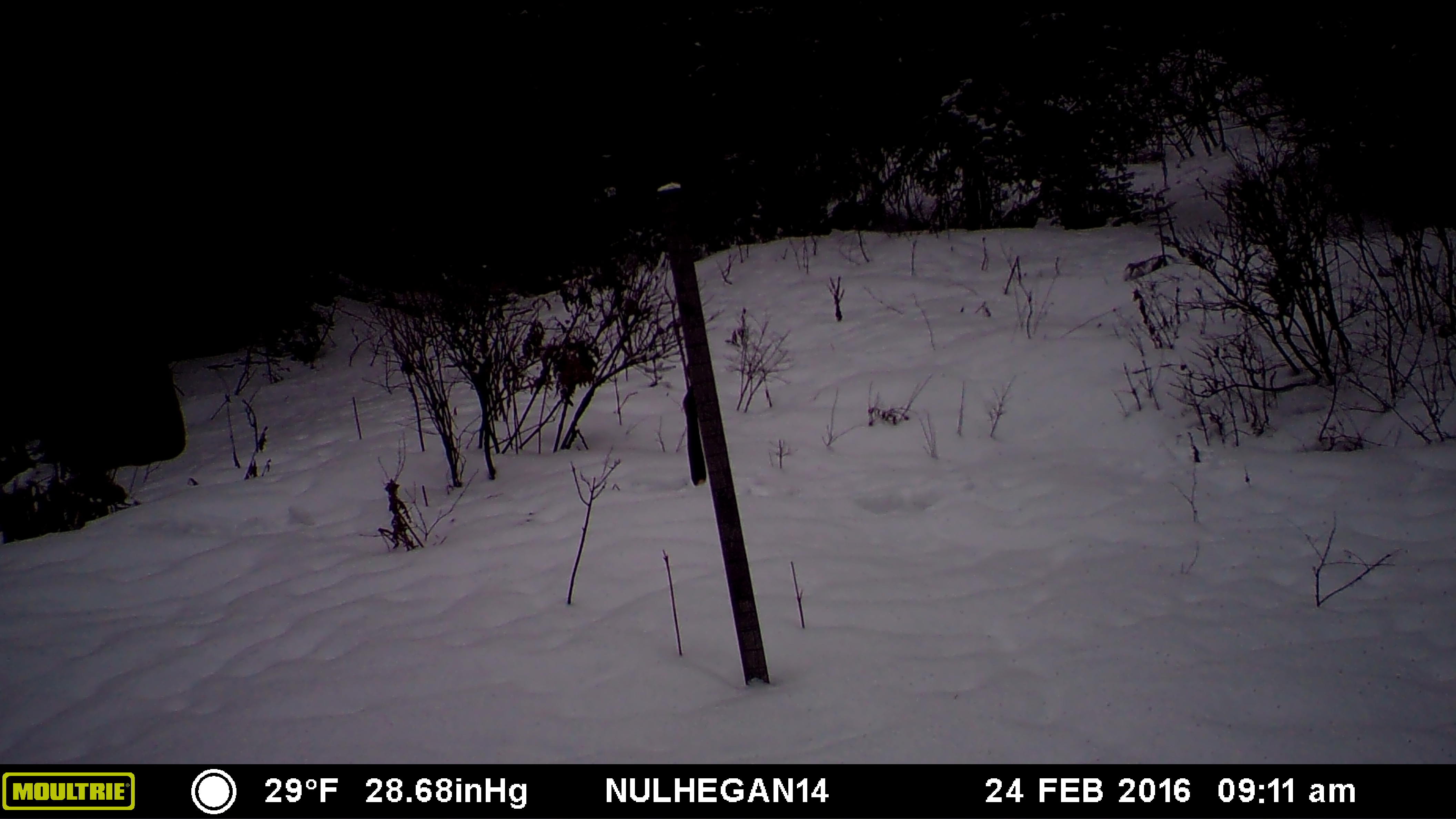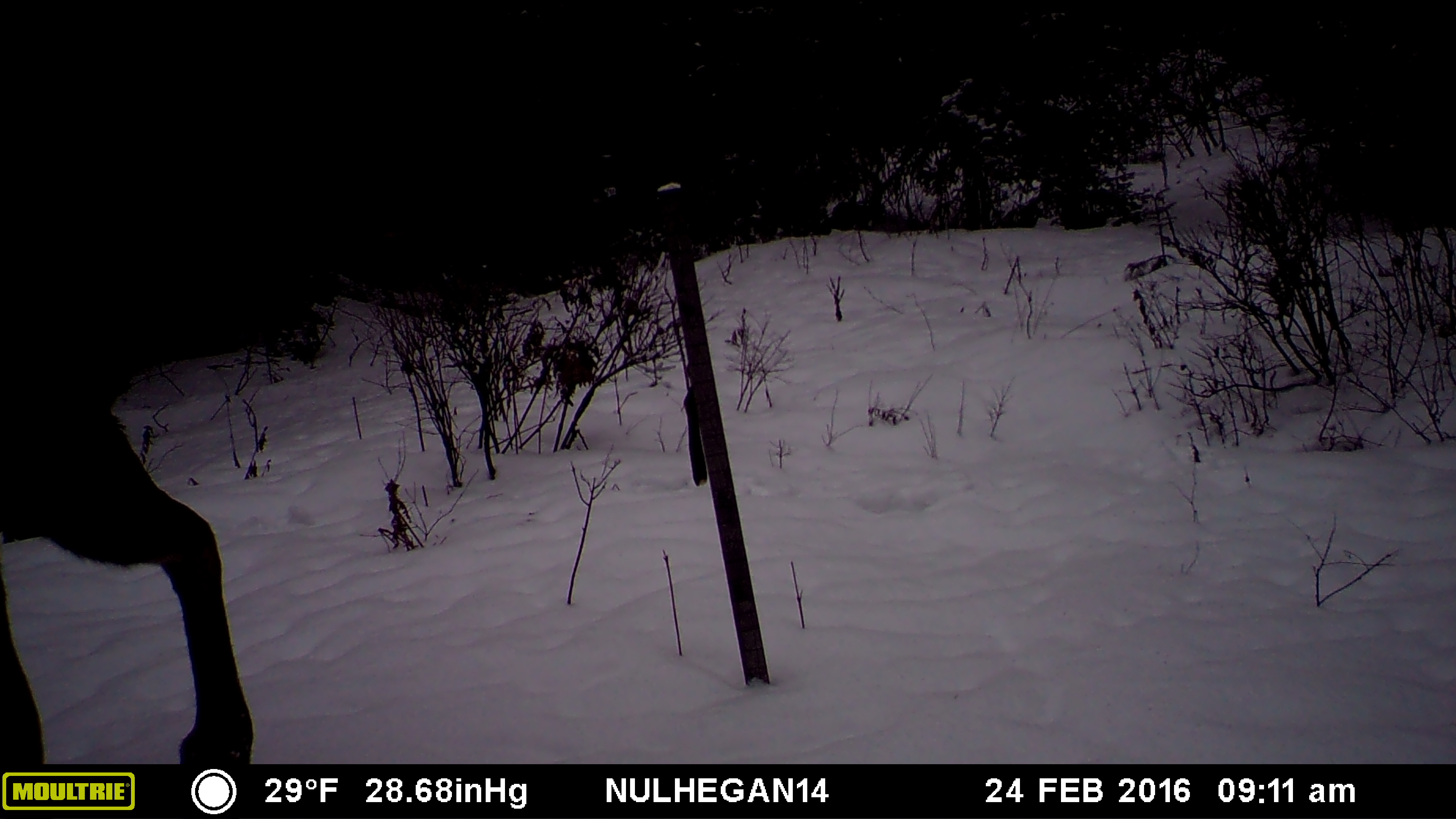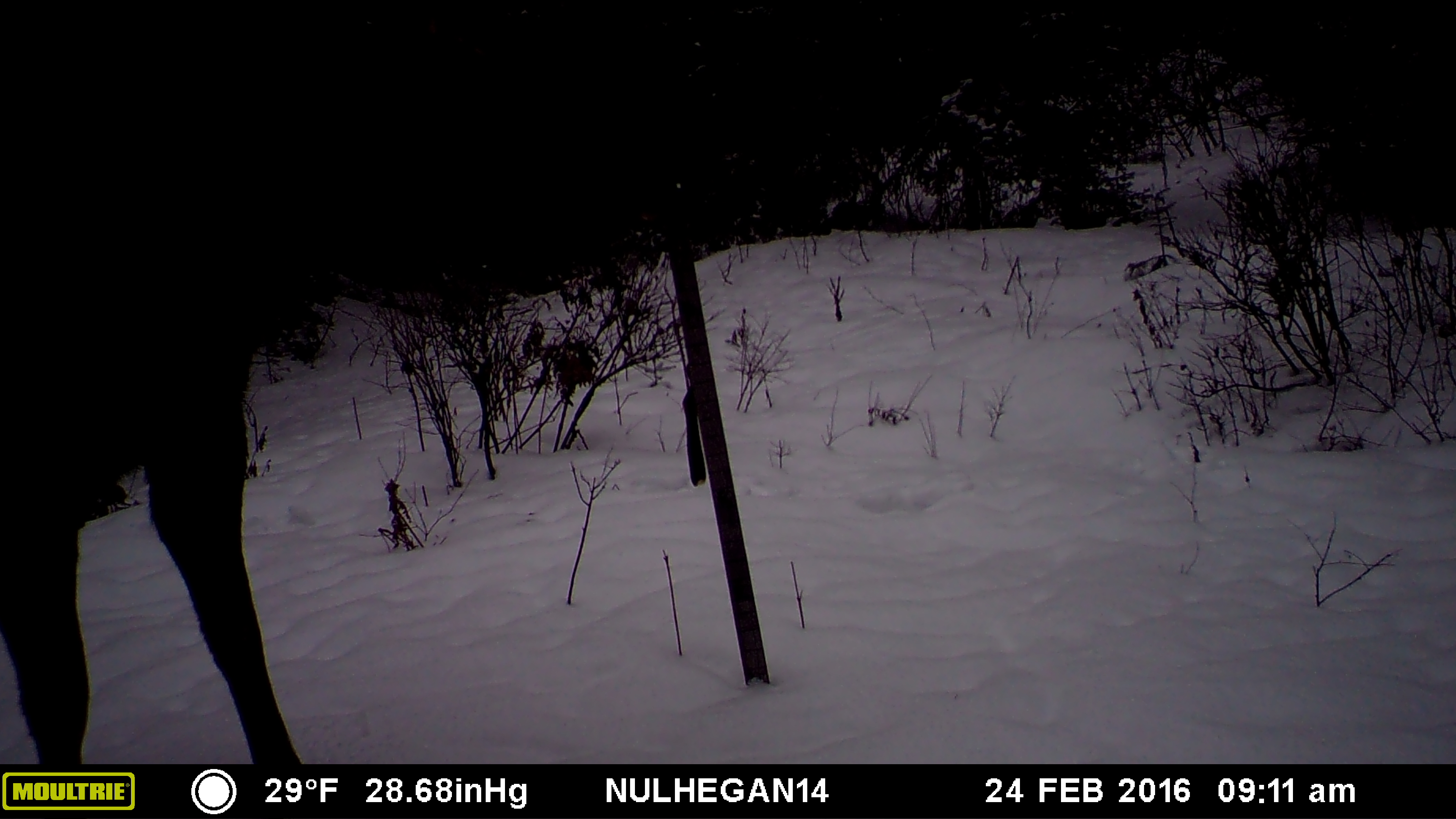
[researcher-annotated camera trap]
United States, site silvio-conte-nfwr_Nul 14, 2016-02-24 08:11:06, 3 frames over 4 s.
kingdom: Animalia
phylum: Chordata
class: Mammalia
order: Artiodactyla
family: Cervidae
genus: Alces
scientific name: Alces alces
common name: moose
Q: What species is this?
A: Moose (Alces alces).